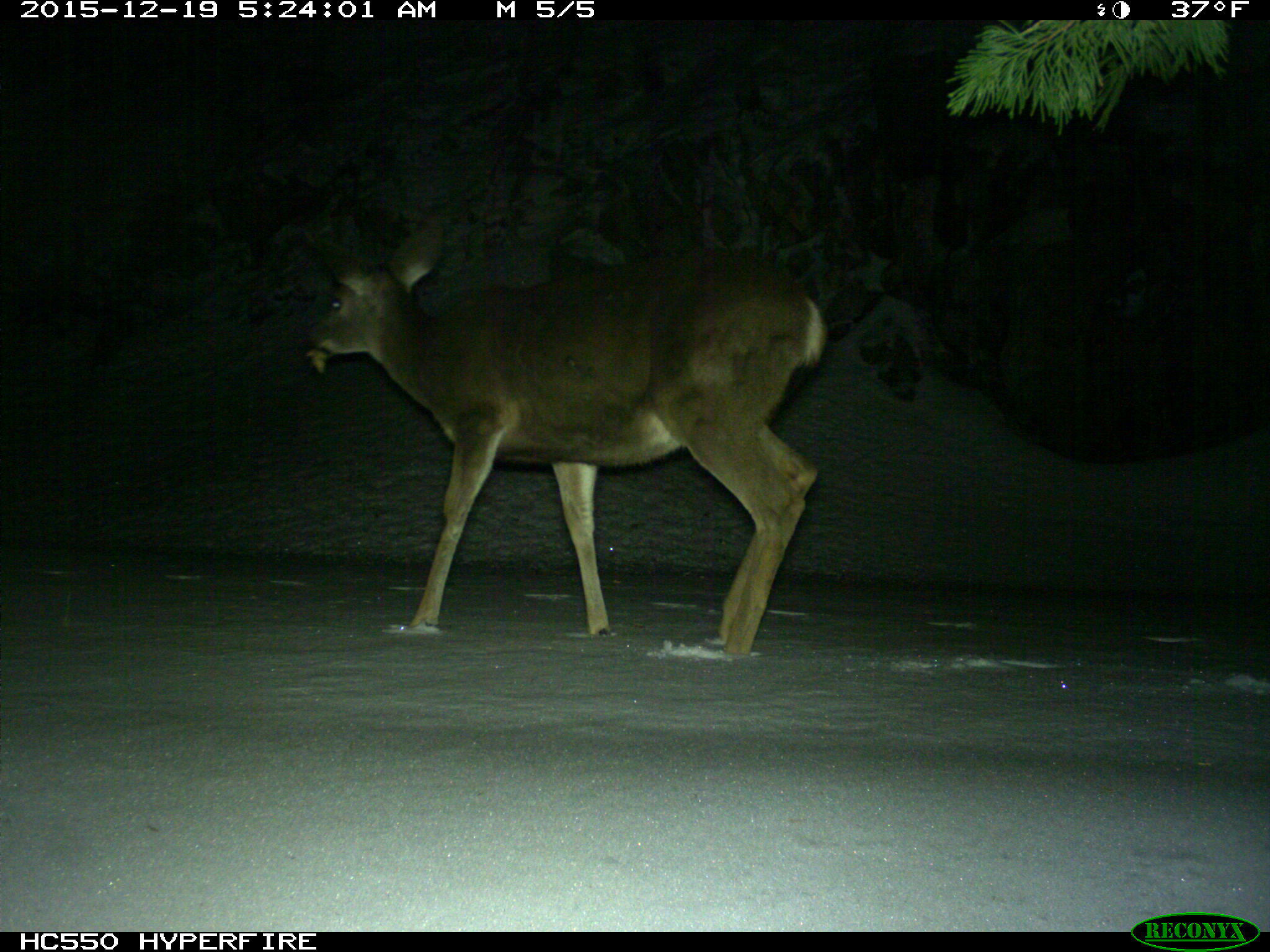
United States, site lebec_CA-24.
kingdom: Animalia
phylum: Chordata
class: Mammalia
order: Artiodactyla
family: Cervidae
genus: Odocoileus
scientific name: Odocoileus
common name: deer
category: unidentified deer